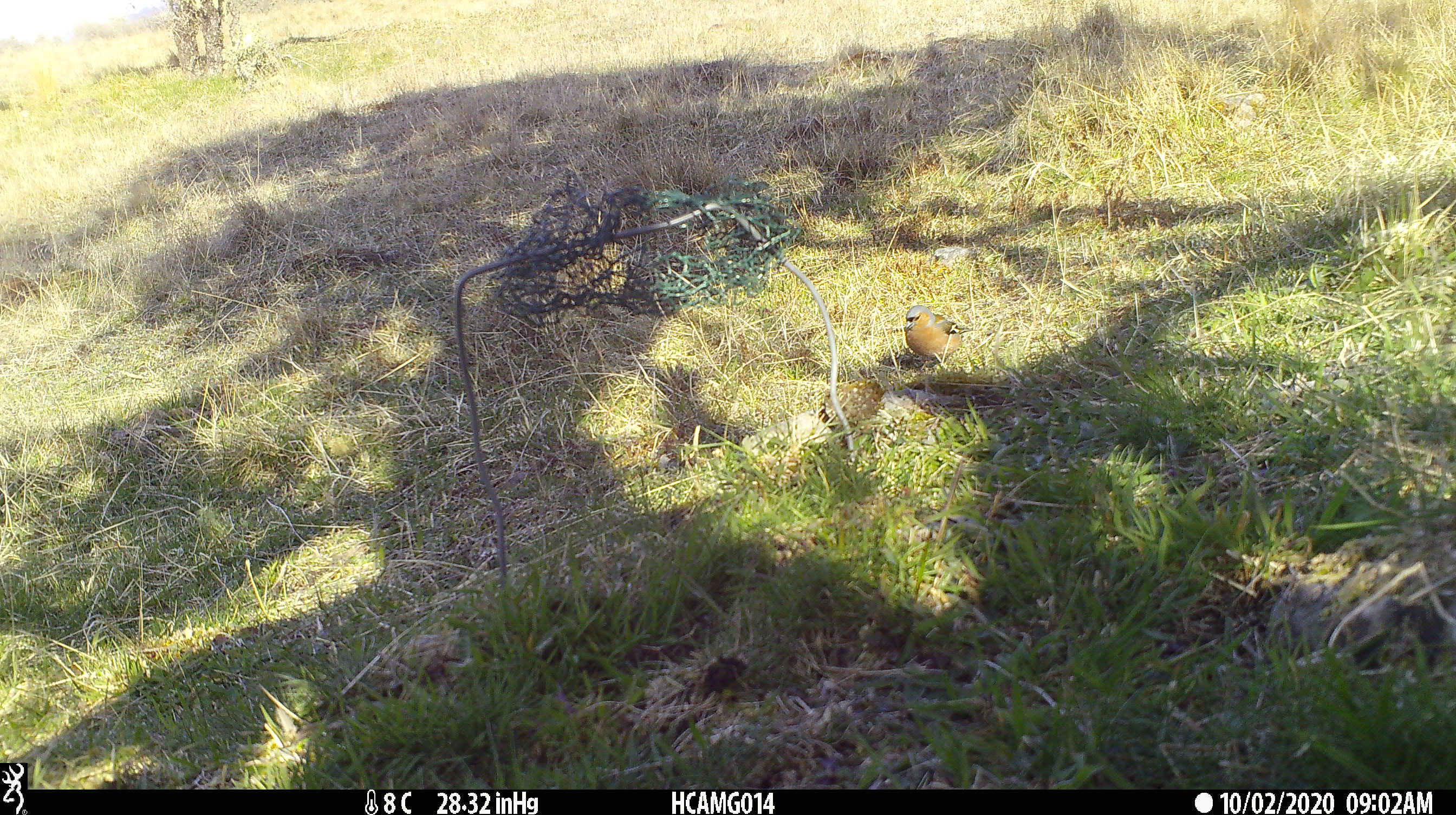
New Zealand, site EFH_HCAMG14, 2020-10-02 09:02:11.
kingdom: Animalia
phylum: Chordata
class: Aves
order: Passeriformes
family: Fringillidae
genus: Fringilla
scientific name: Fringilla coelebs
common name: common chaffinch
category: chaffinch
Chaffinch (common chaffinch) (Fringilla coelebs).